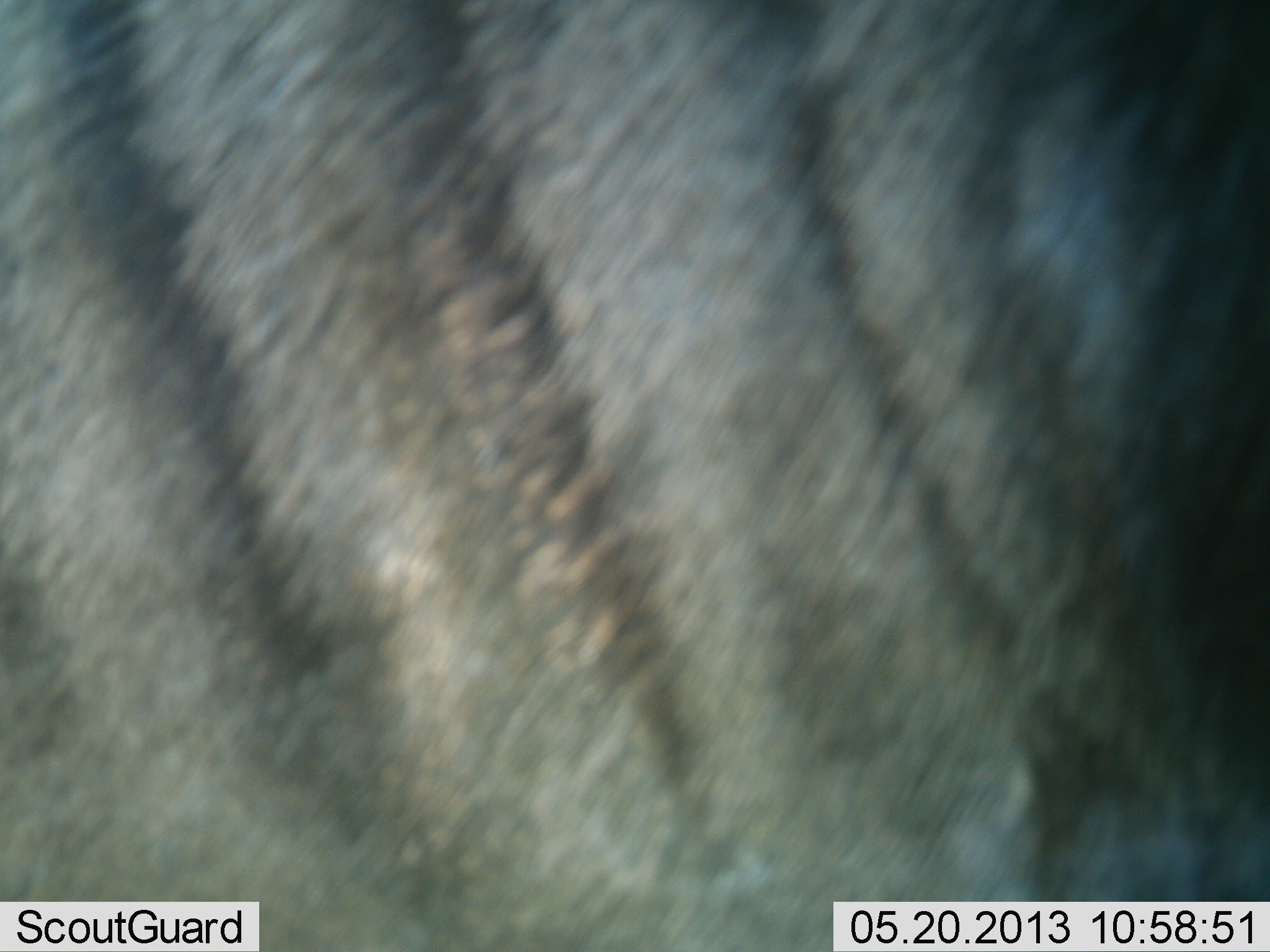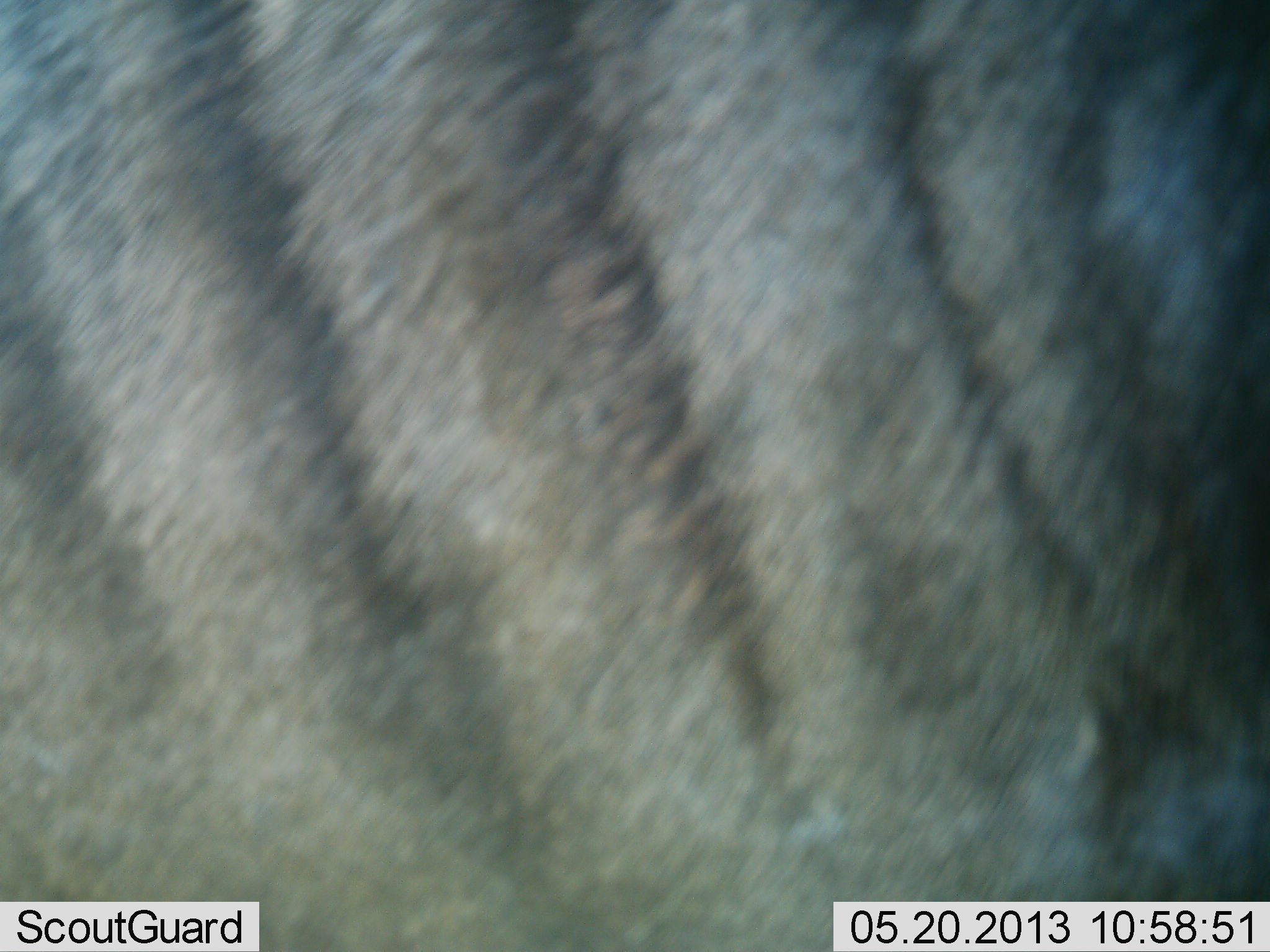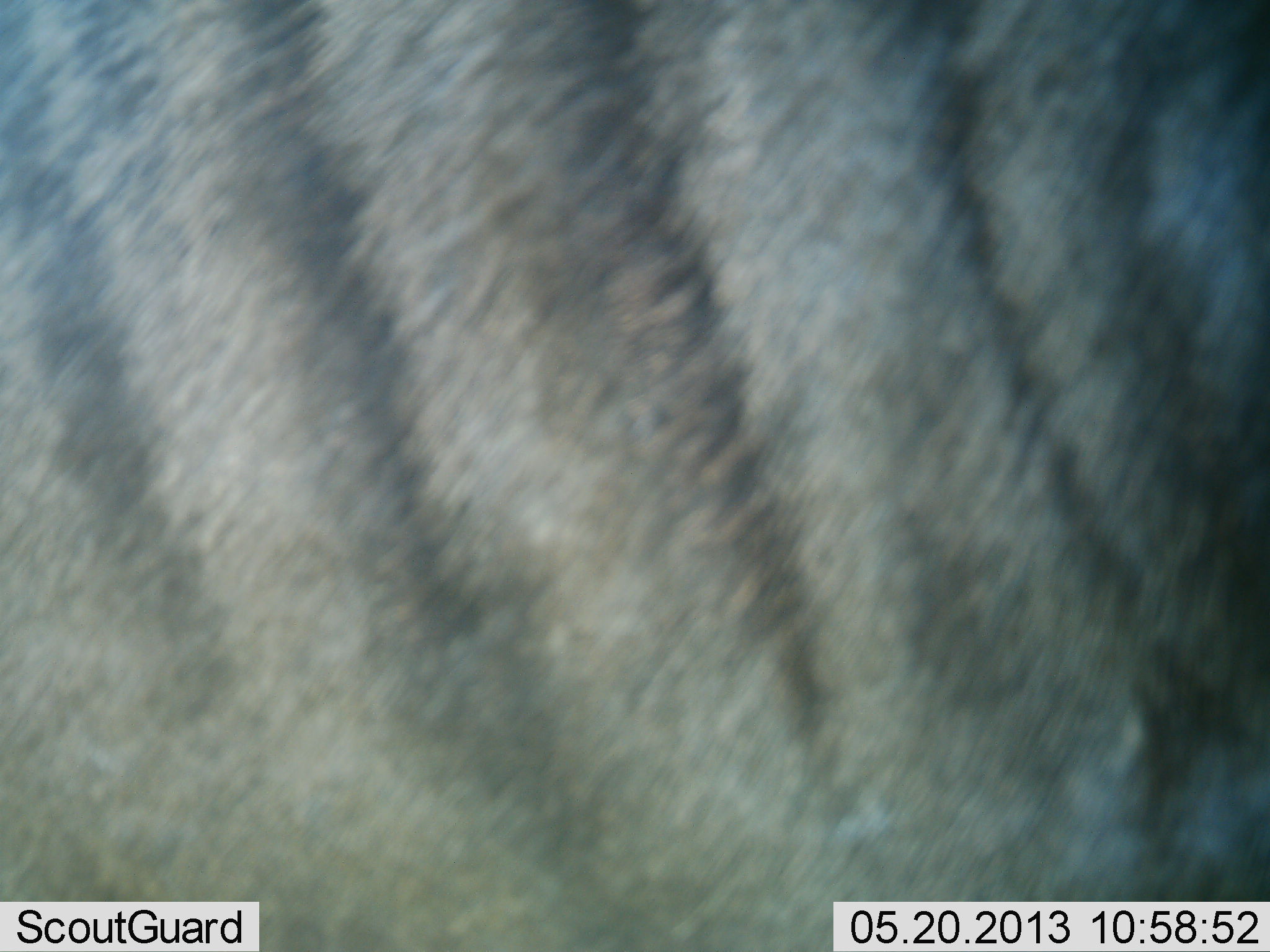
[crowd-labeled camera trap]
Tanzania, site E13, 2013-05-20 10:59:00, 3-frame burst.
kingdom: Animalia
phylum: Chordata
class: Mammalia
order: Artiodactyla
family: Bovidae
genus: Connochaetes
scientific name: Connochaetes taurinus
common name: blue wildebeest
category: wildebeest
Wildebeest (blue wildebeest) (Connochaetes taurinus), count 1. Behavior (volunteer vote fractions): standing 88%, resting 0%, moving 12%, interacting 0%. Young present (vote fraction): 0%. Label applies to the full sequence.